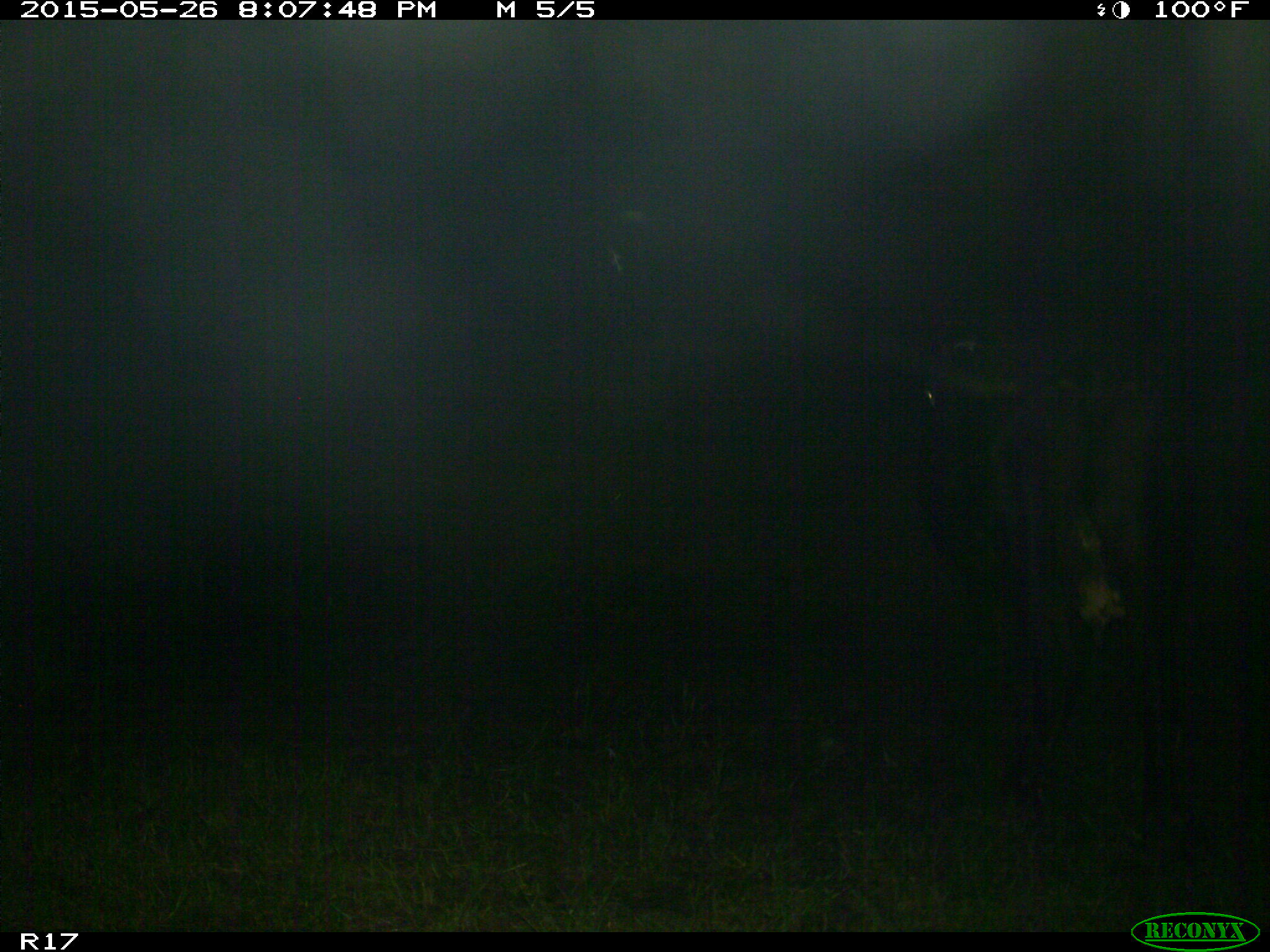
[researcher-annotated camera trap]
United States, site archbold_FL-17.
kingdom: Animalia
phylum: Chordata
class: Mammalia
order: Artiodactyla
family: Bovidae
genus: Bos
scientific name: Bos taurus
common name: domestic cow